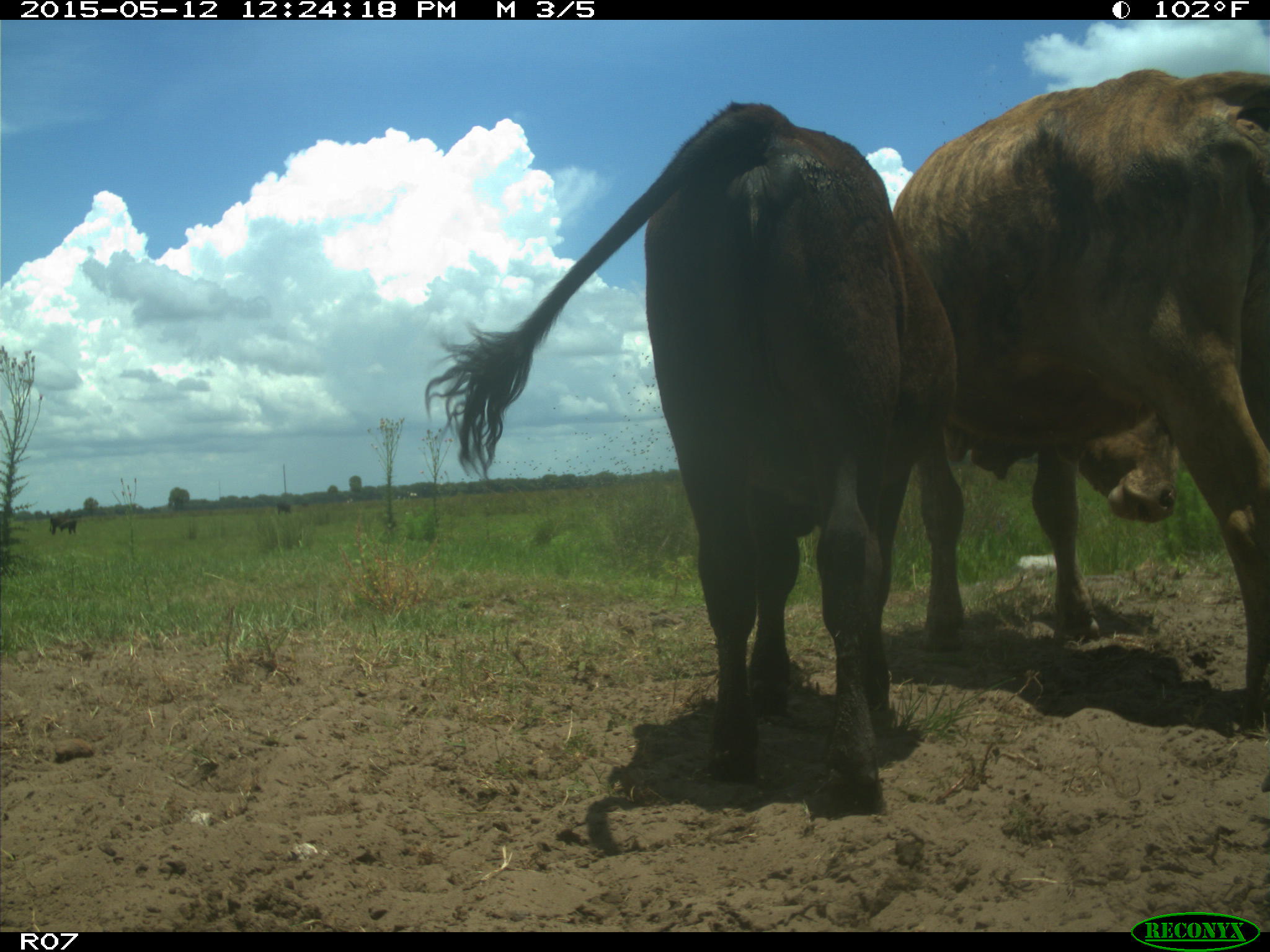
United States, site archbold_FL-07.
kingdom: Animalia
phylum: Chordata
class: Mammalia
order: Artiodactyla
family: Bovidae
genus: Bos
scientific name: Bos taurus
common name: domestic cow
Bos taurus (domestic cow).